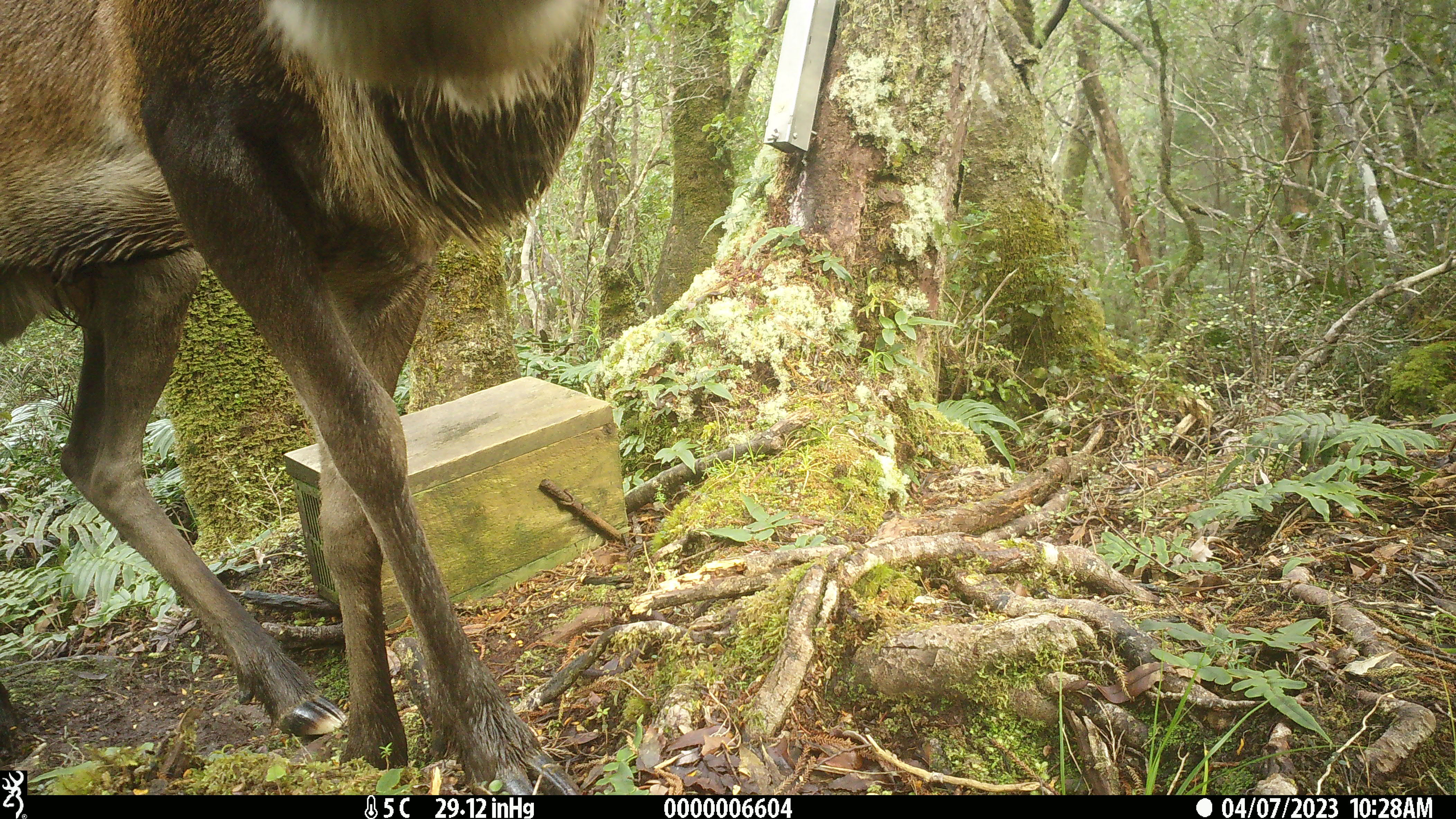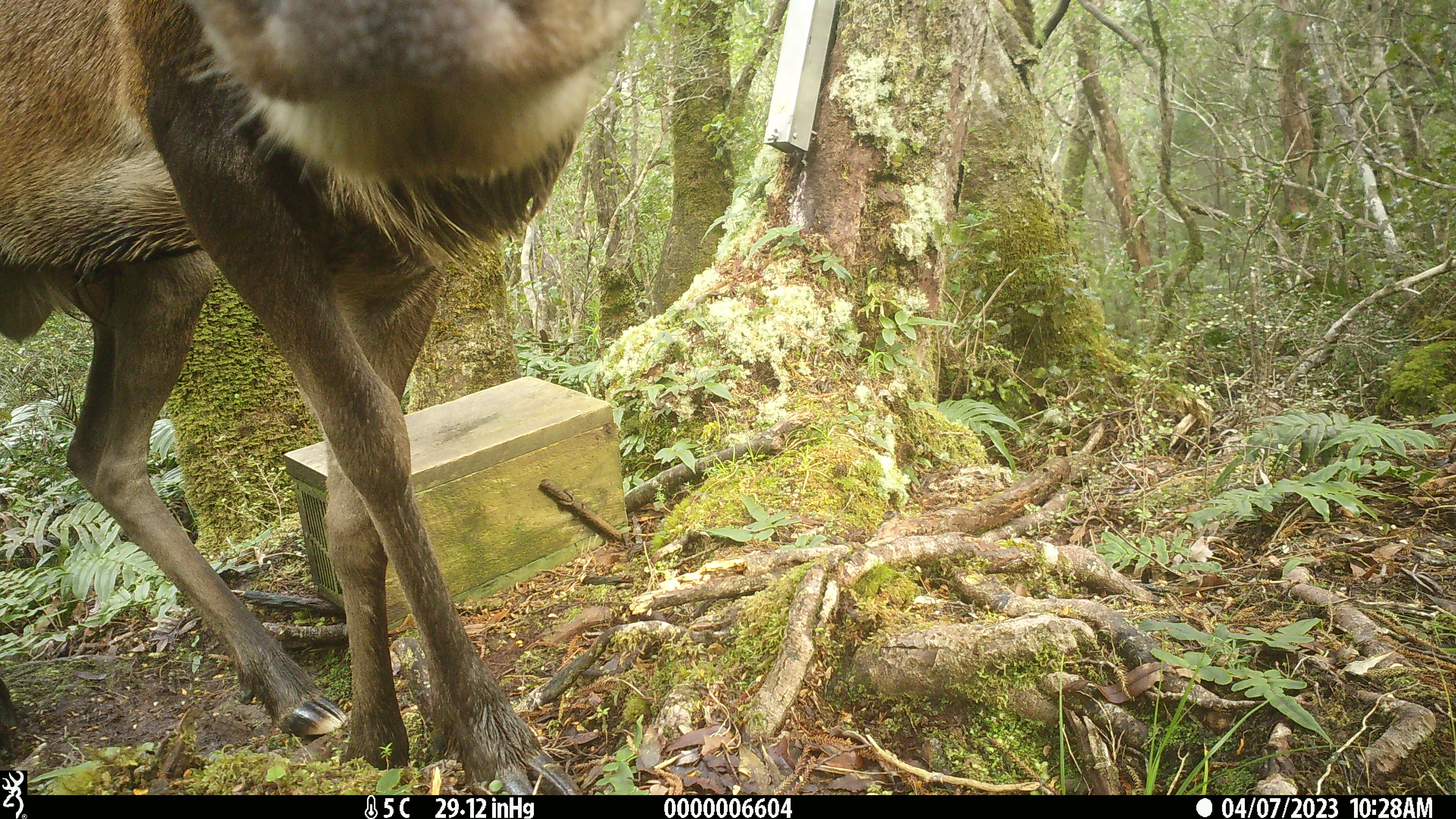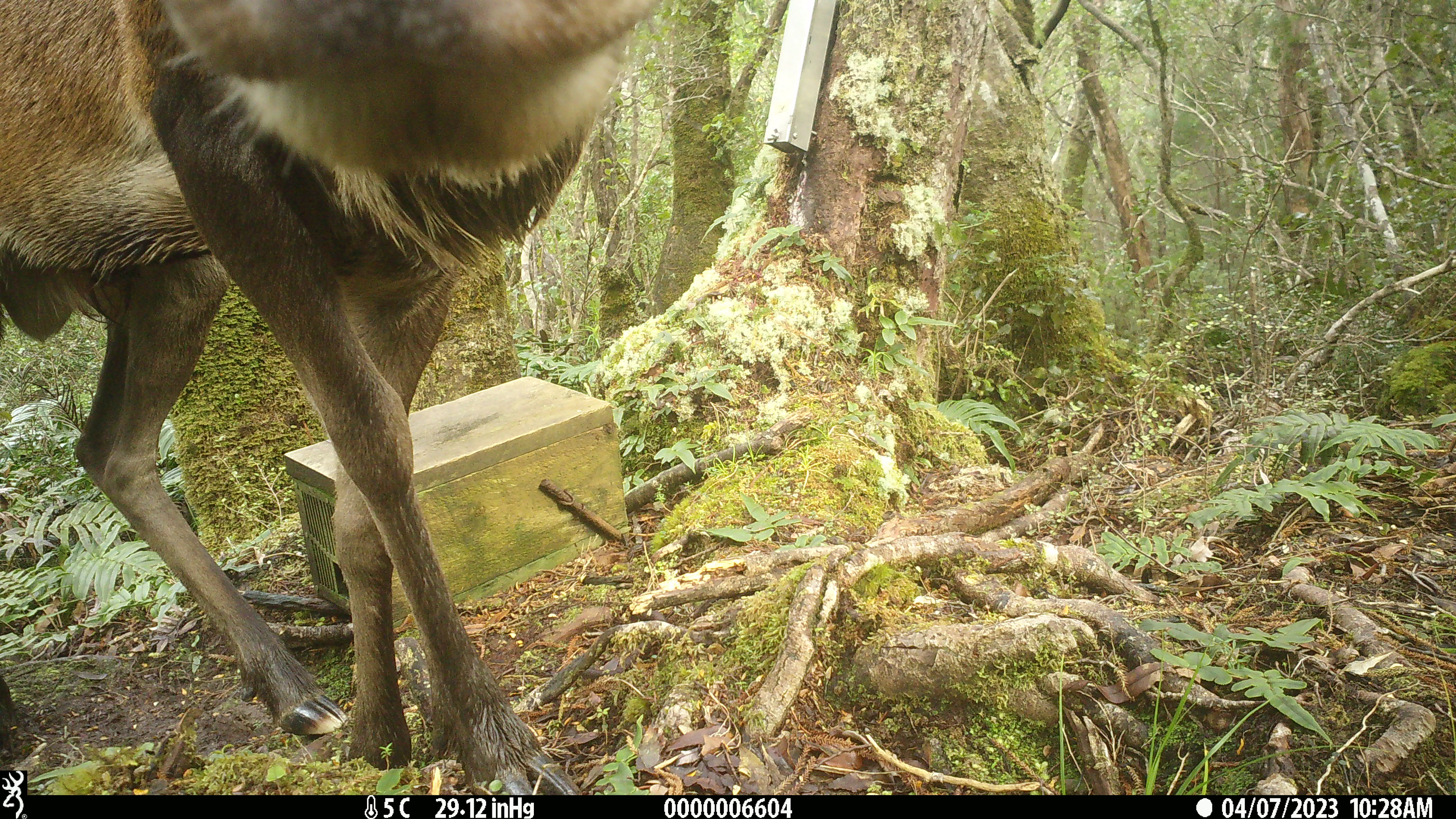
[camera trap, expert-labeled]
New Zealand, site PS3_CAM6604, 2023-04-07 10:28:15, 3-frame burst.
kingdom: Animalia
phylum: Chordata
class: Mammalia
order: Artiodactyla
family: Cervidae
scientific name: Cervidae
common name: deer